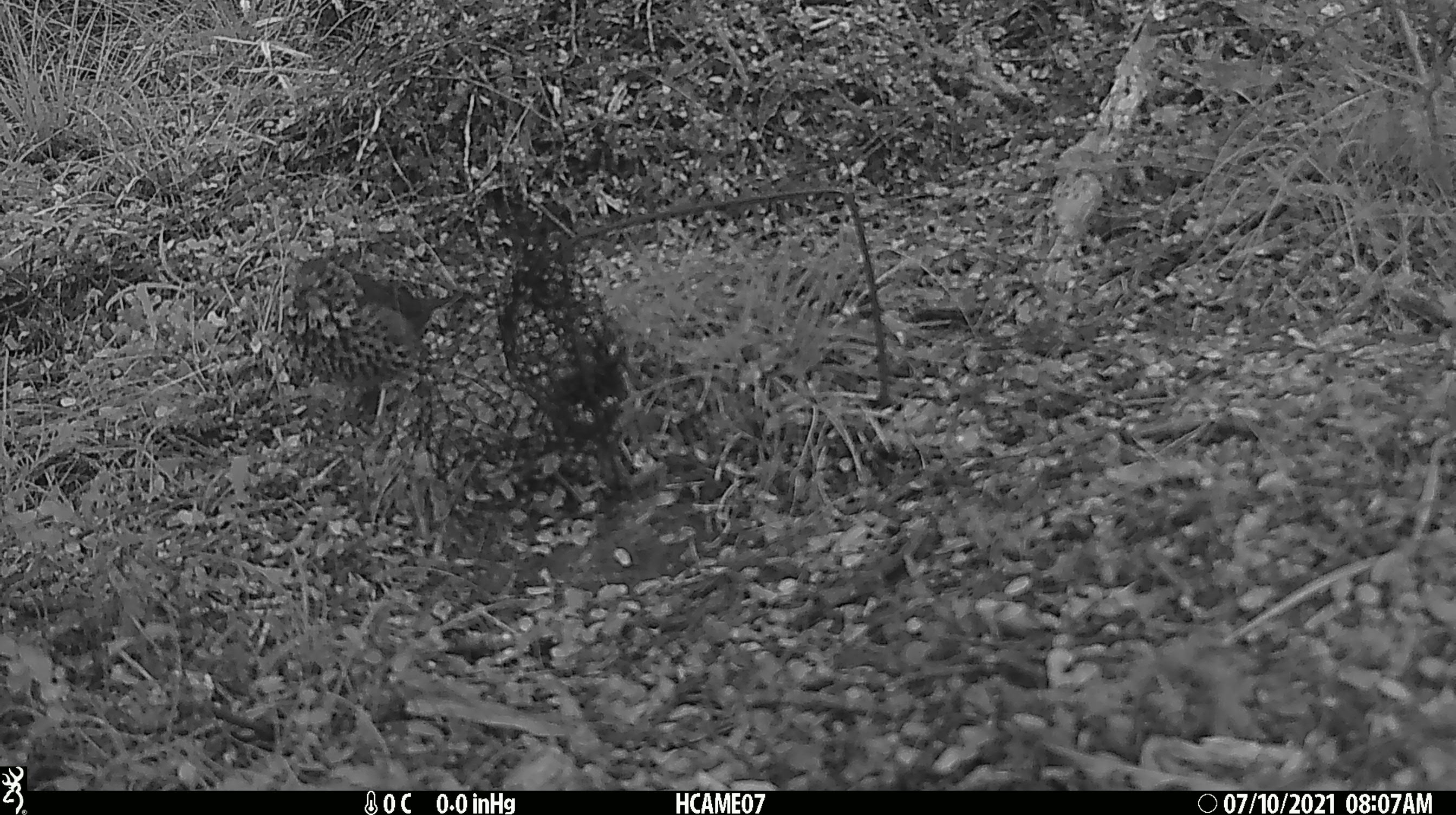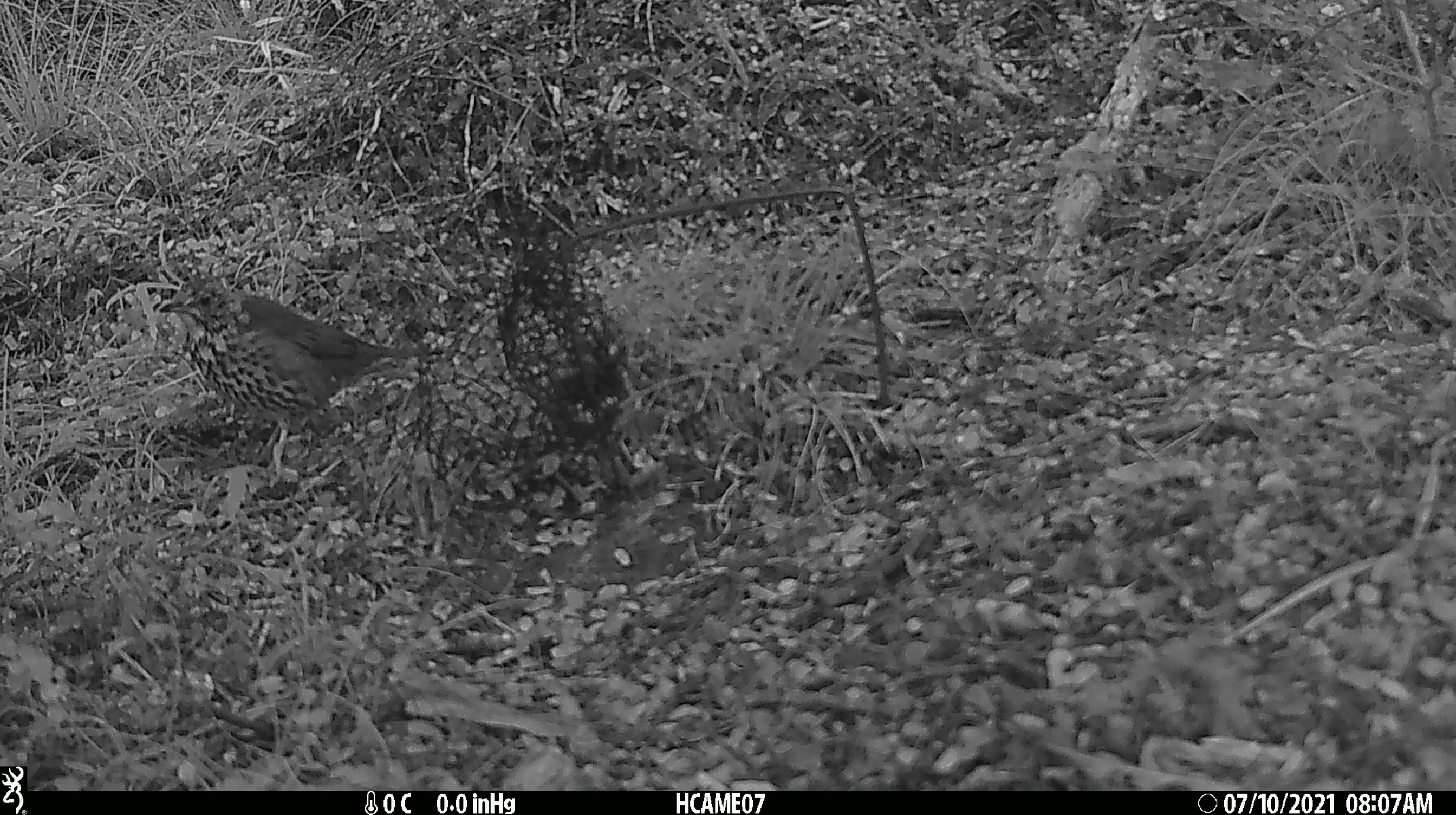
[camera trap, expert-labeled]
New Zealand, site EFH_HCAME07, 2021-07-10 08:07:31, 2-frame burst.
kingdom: Animalia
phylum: Chordata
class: Aves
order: Passeriformes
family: Turdidae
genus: Turdus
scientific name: Turdus philomelos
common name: song thrush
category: thrush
Thrush (song thrush) (Turdus philomelos).